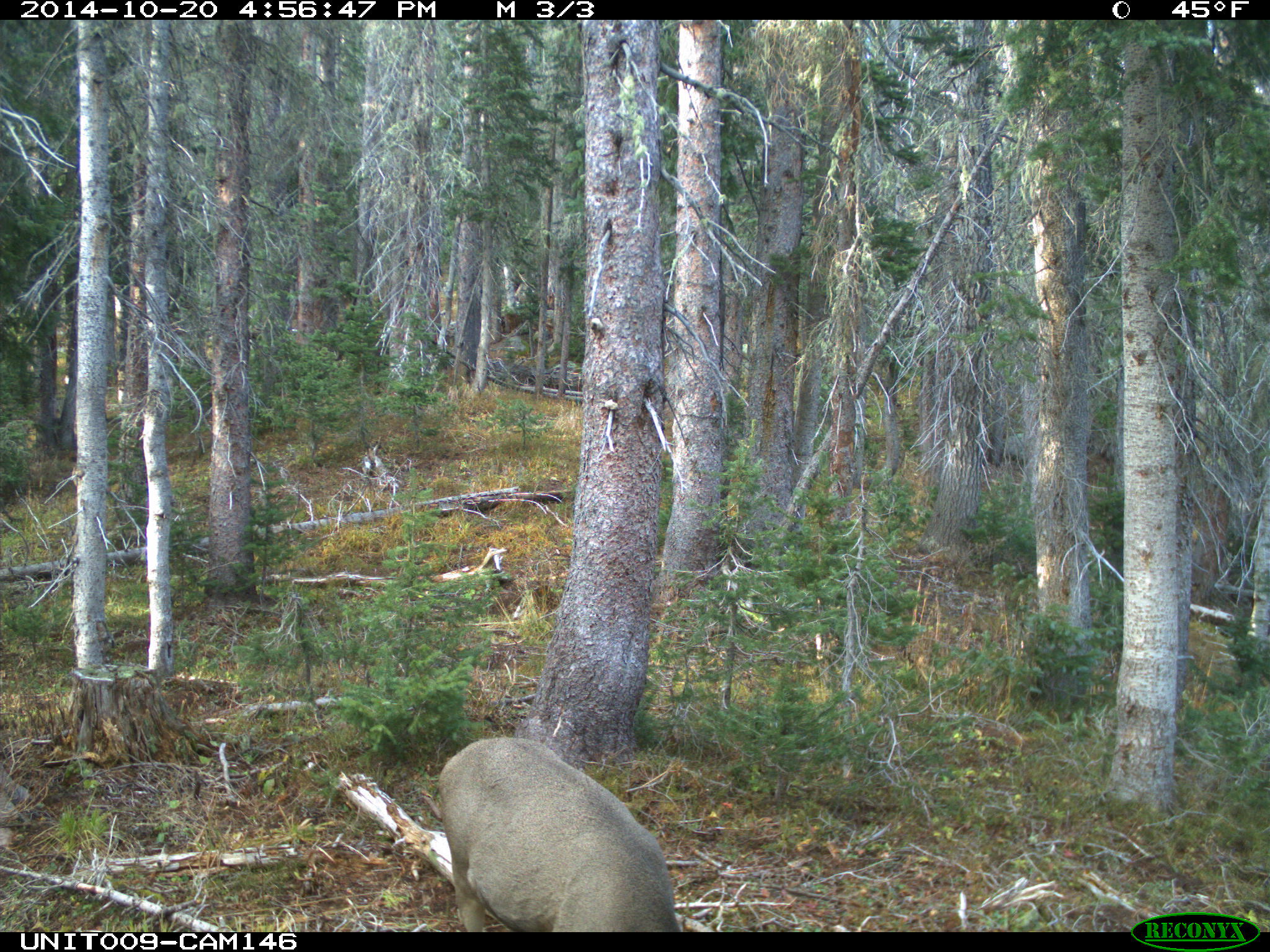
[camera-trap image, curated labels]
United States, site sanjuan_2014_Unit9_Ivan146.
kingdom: Animalia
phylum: Chordata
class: Mammalia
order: Artiodactyla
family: Cervidae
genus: Odocoileus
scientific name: Odocoileus hemionus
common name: mule deer